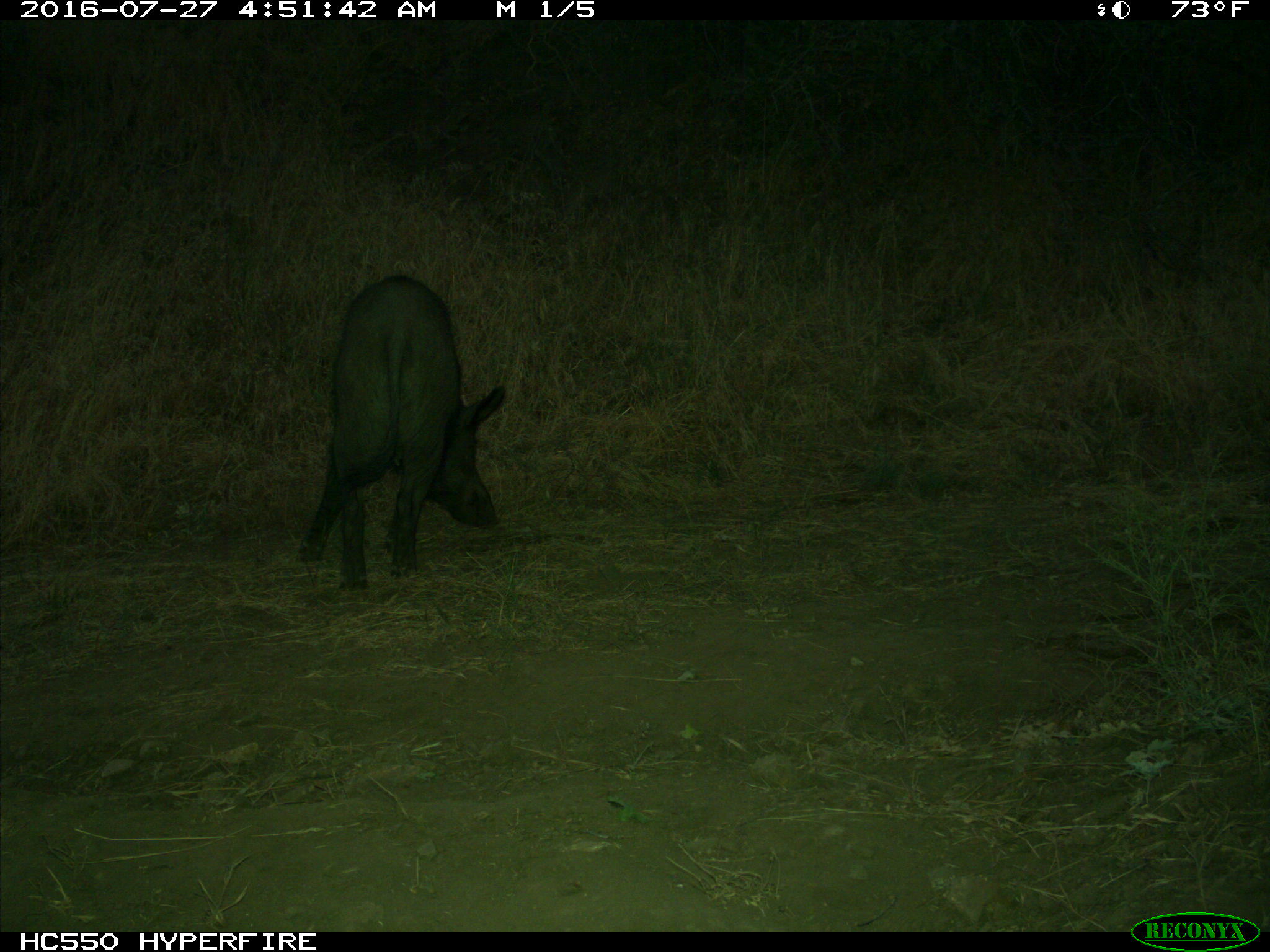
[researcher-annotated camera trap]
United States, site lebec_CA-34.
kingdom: Animalia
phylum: Chordata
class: Mammalia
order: Artiodactyla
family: Suidae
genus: Sus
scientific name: Sus scrofa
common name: wild boar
Sus scrofa (wild boar).